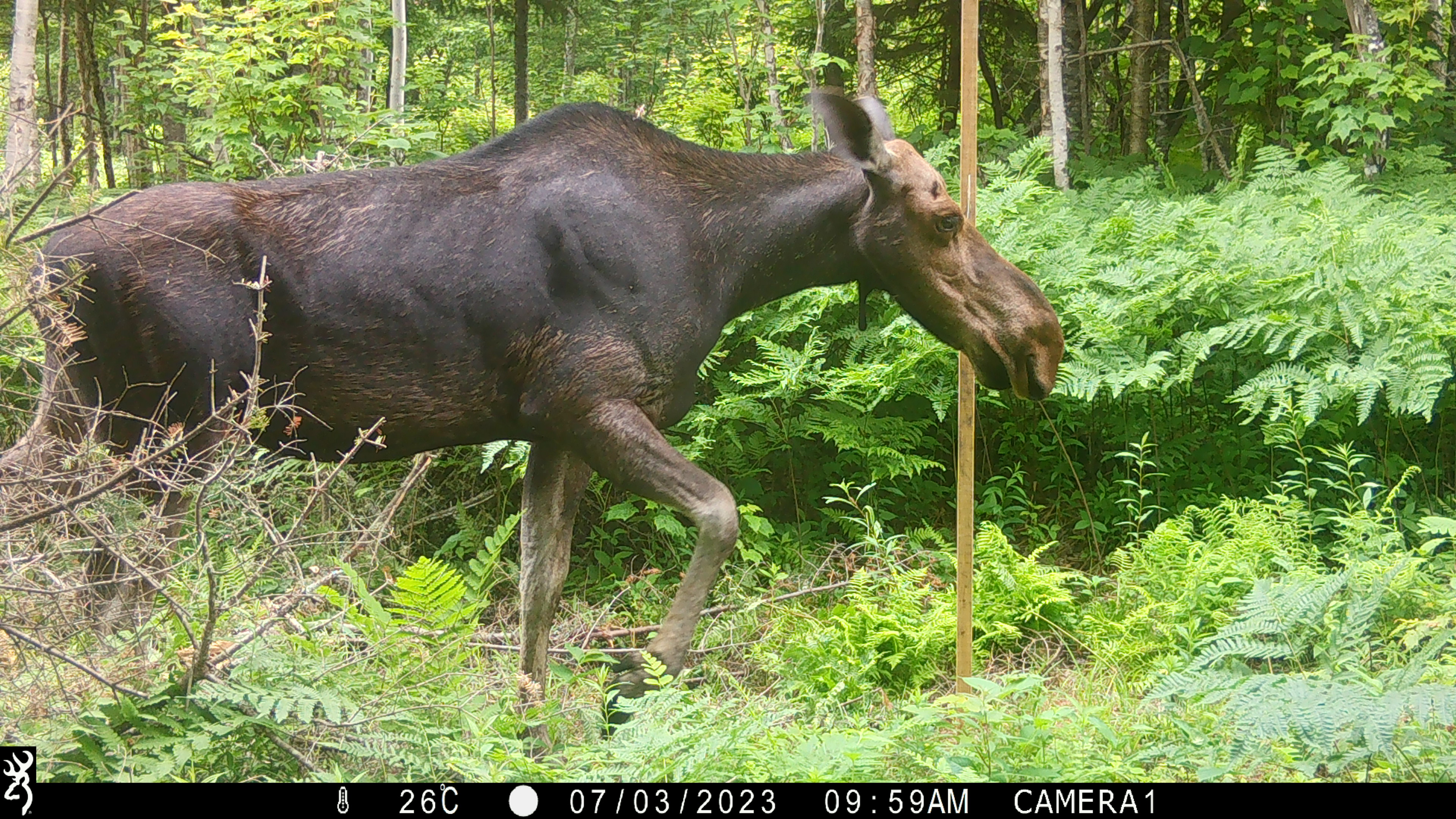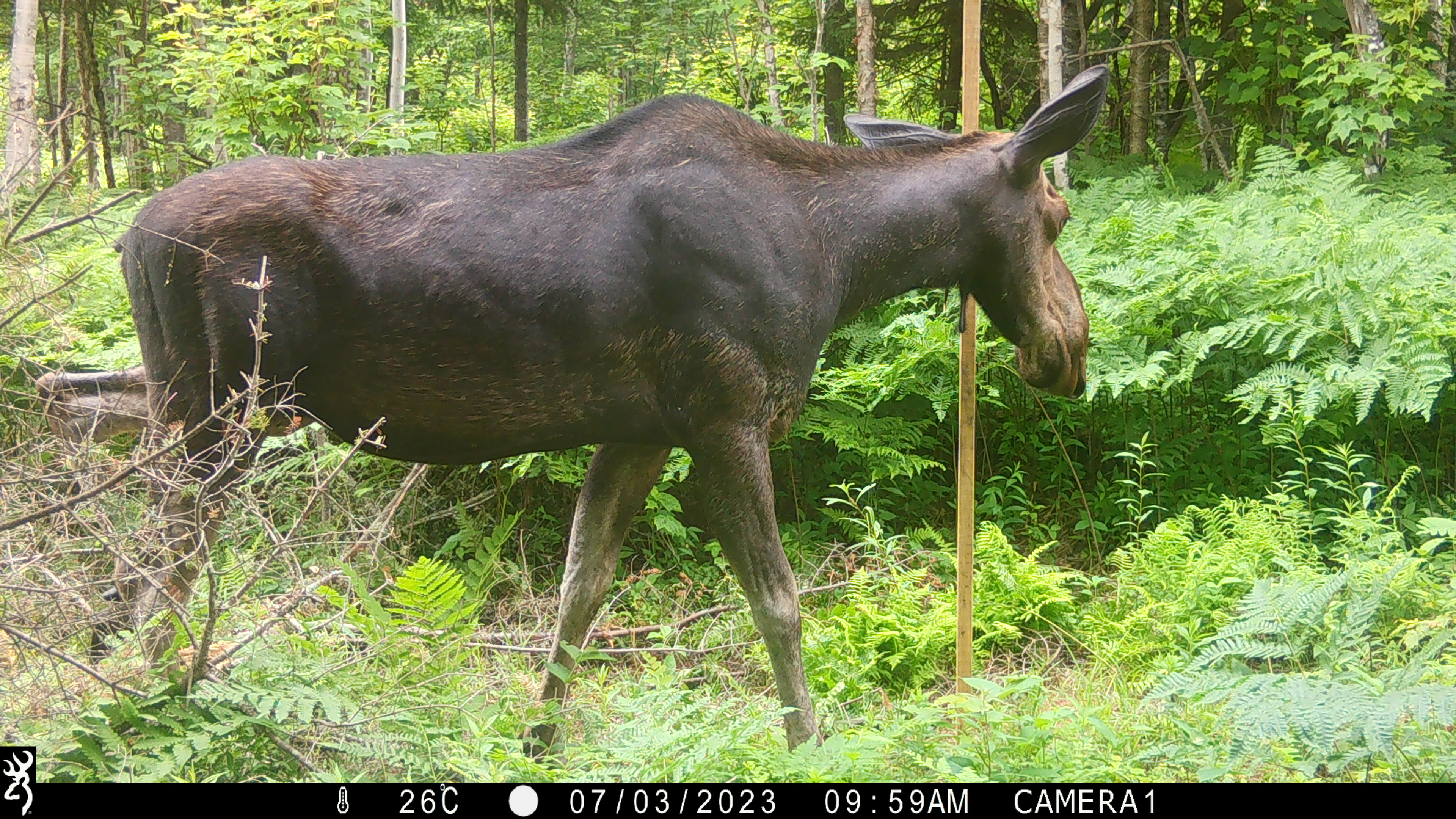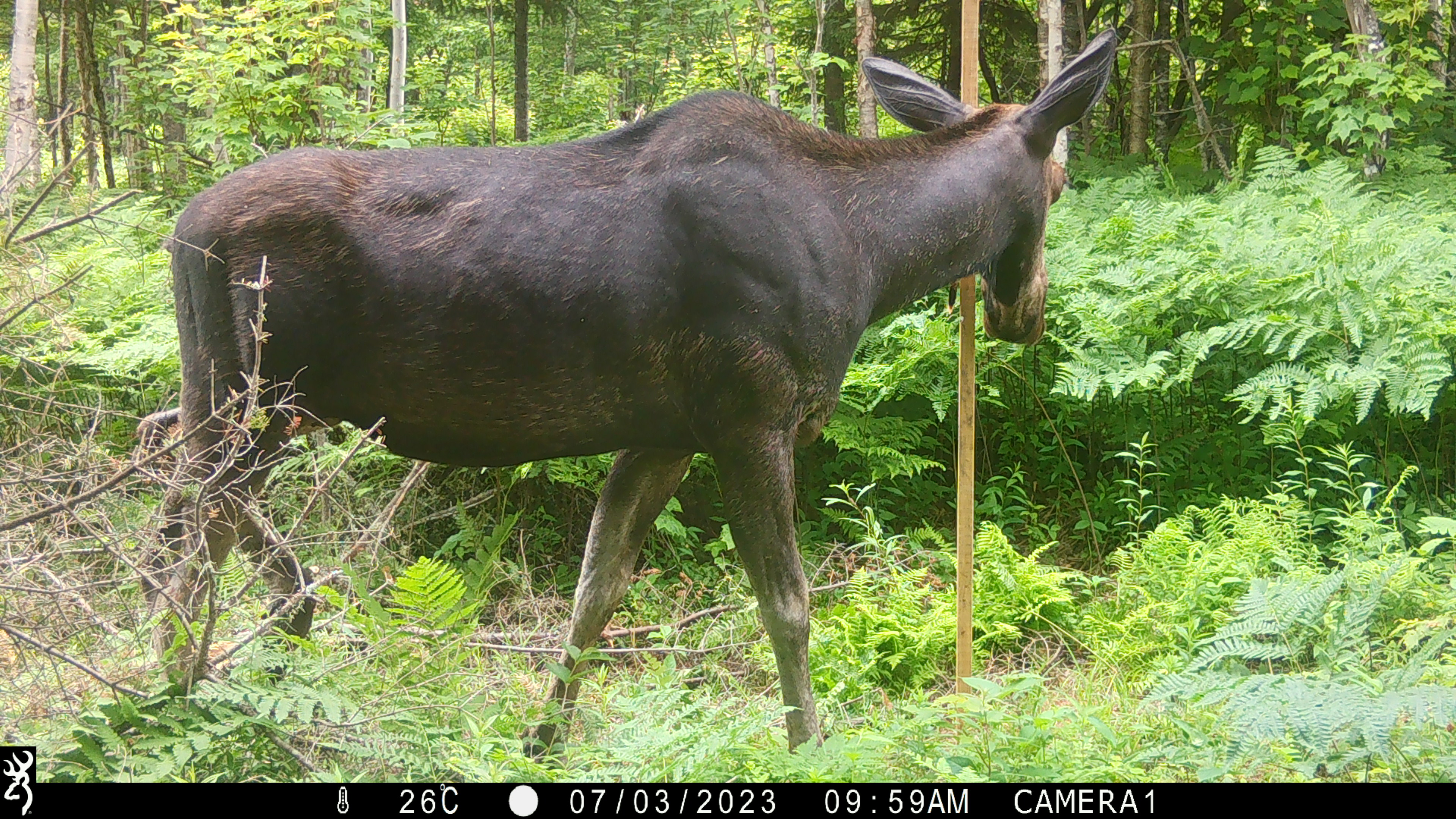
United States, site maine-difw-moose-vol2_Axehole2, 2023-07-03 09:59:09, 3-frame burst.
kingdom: Animalia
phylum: Chordata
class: Mammalia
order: Artiodactyla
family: Cervidae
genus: Alces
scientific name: Alces alces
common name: moose